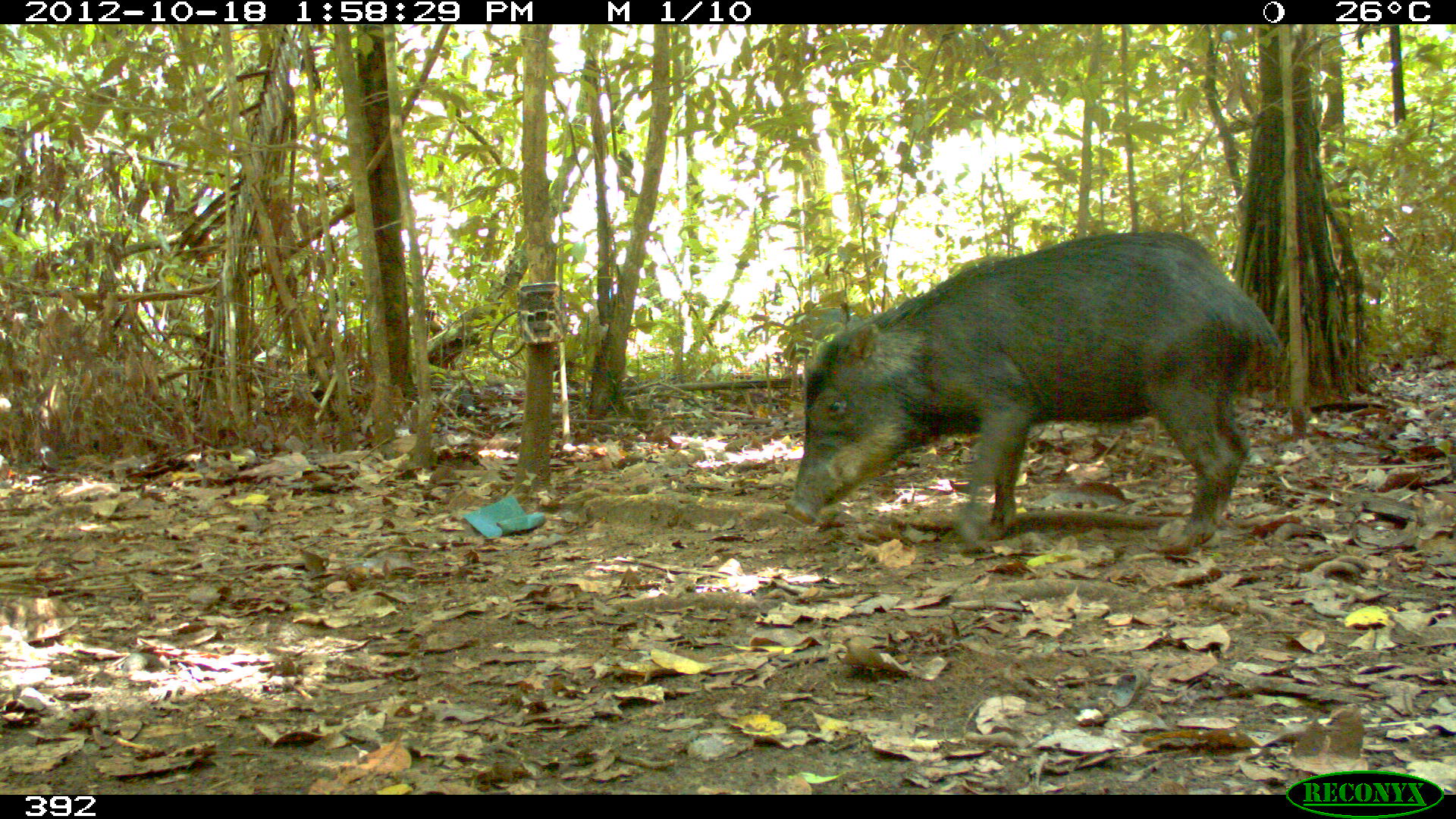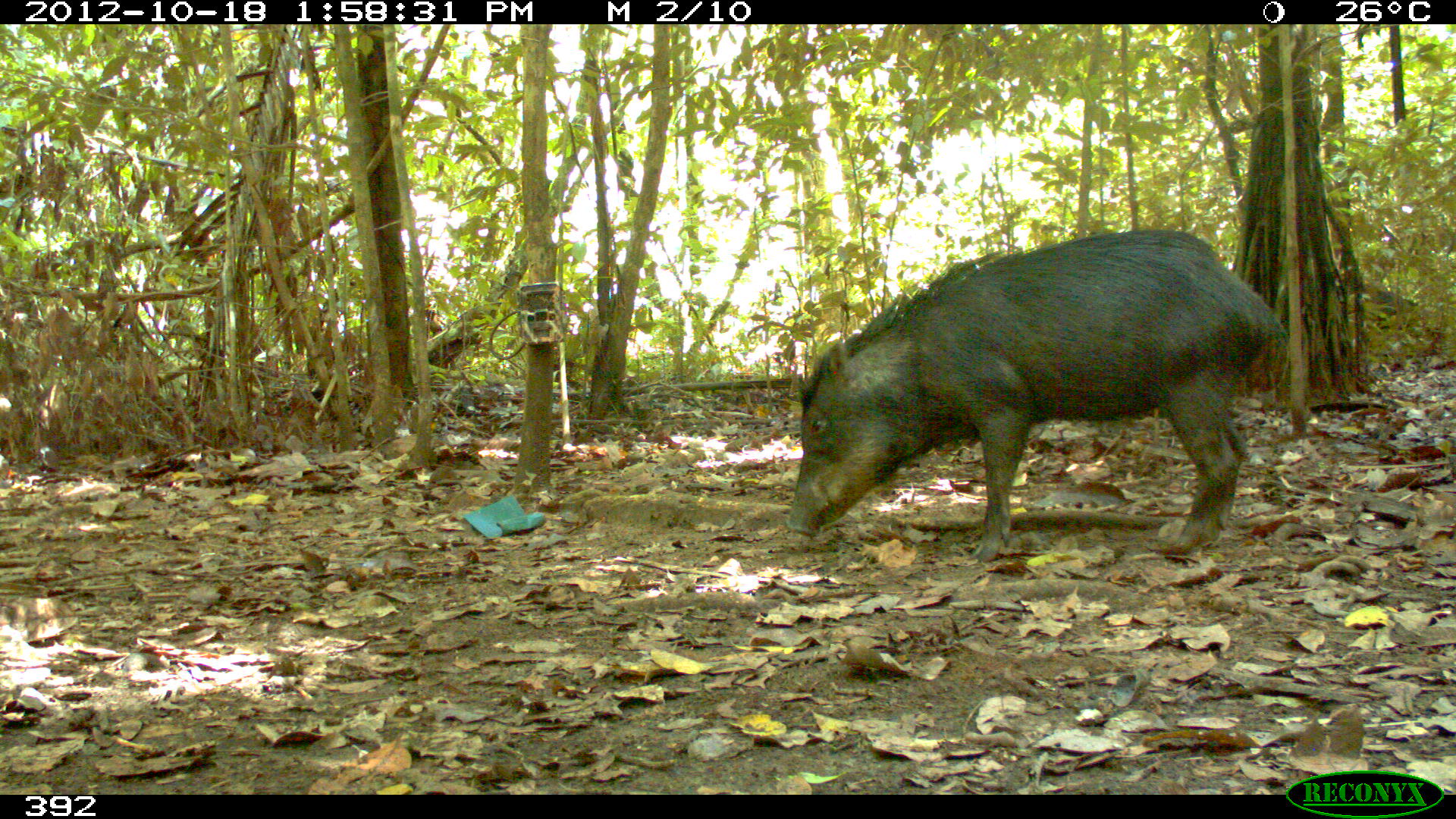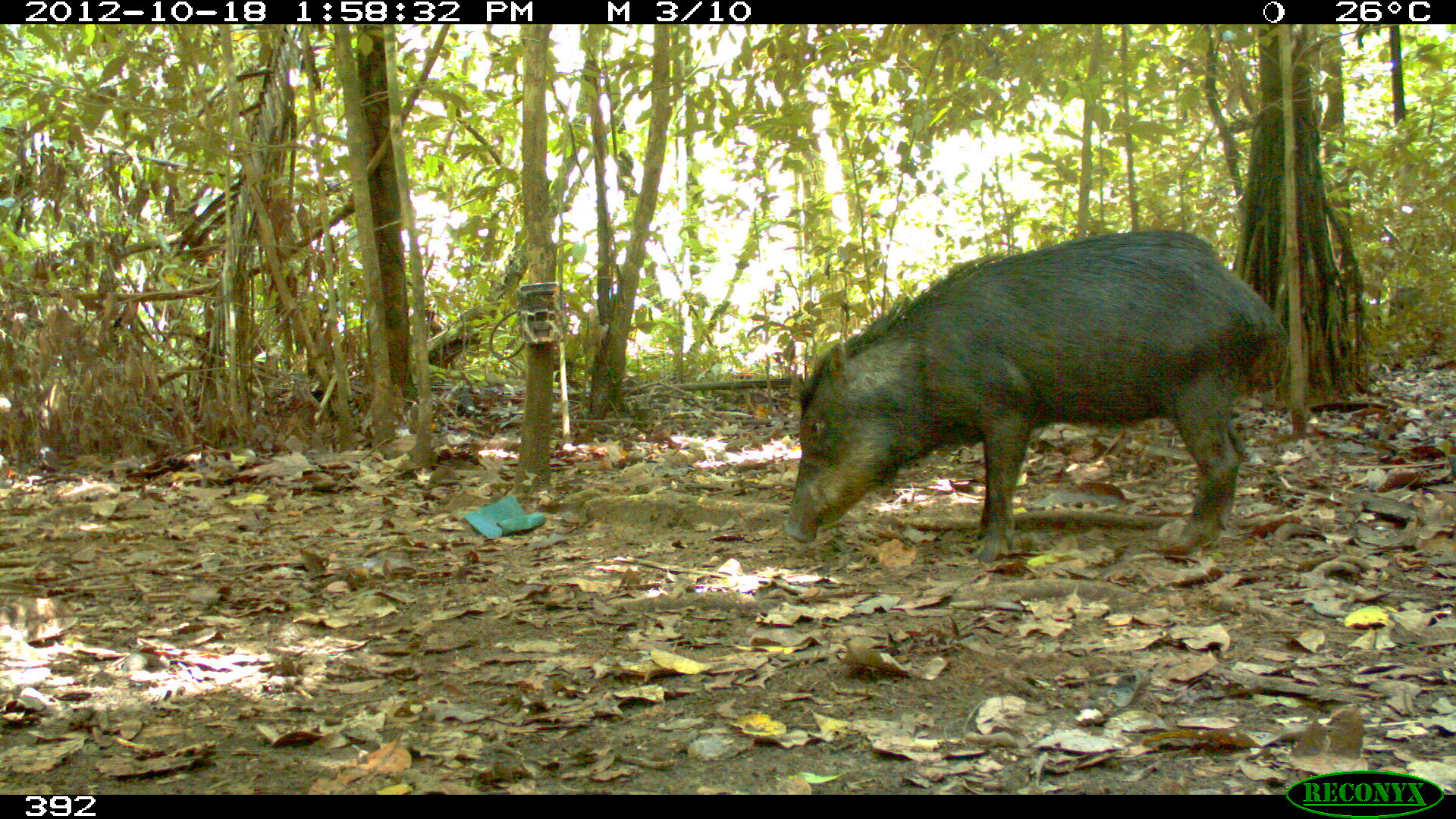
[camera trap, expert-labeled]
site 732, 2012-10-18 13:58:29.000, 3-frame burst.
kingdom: Animalia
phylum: Chordata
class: Mammalia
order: Artiodactyla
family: Tayassuidae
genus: Tayassu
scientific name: Tayassu pecari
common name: white-lipped peccary